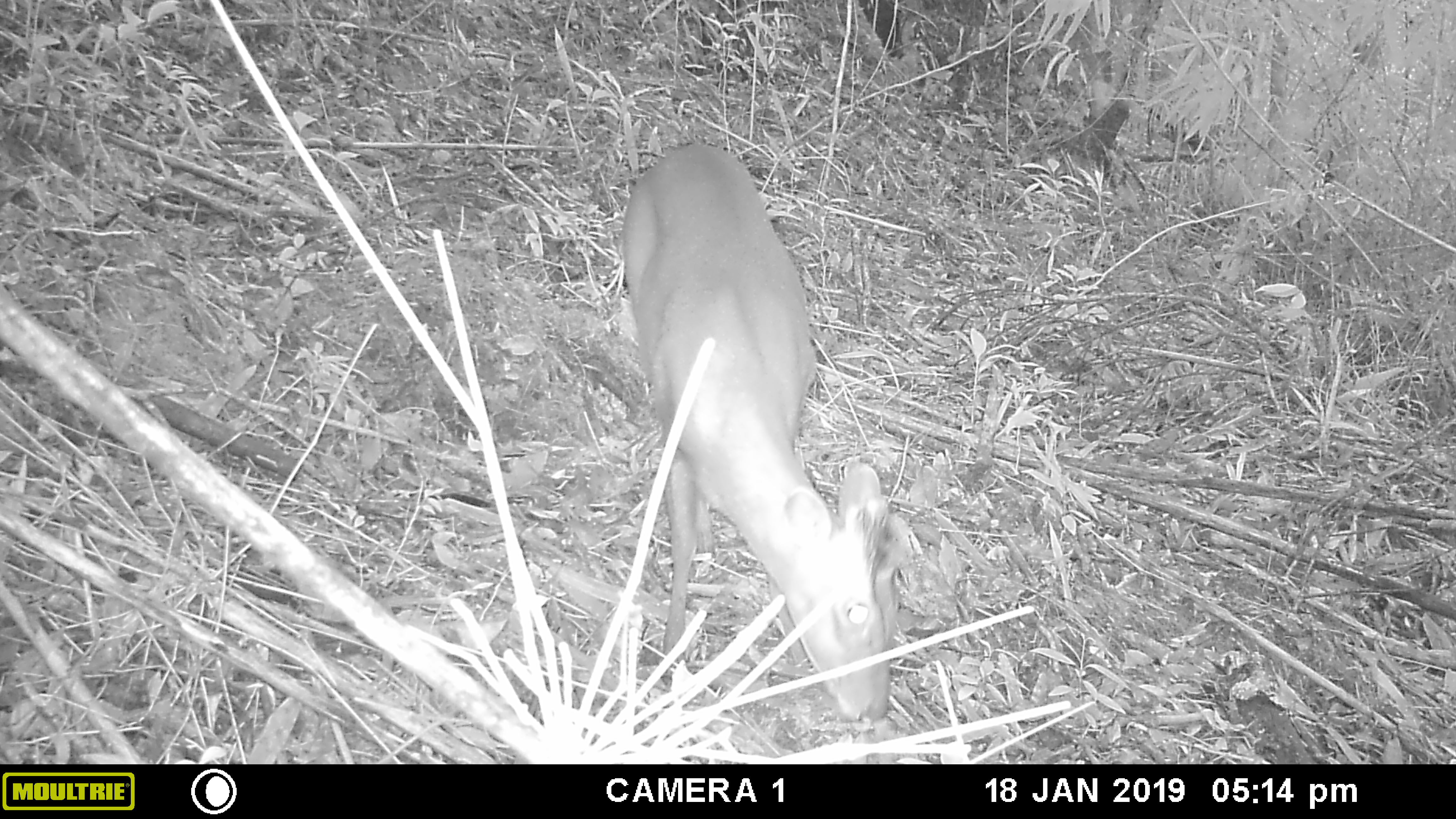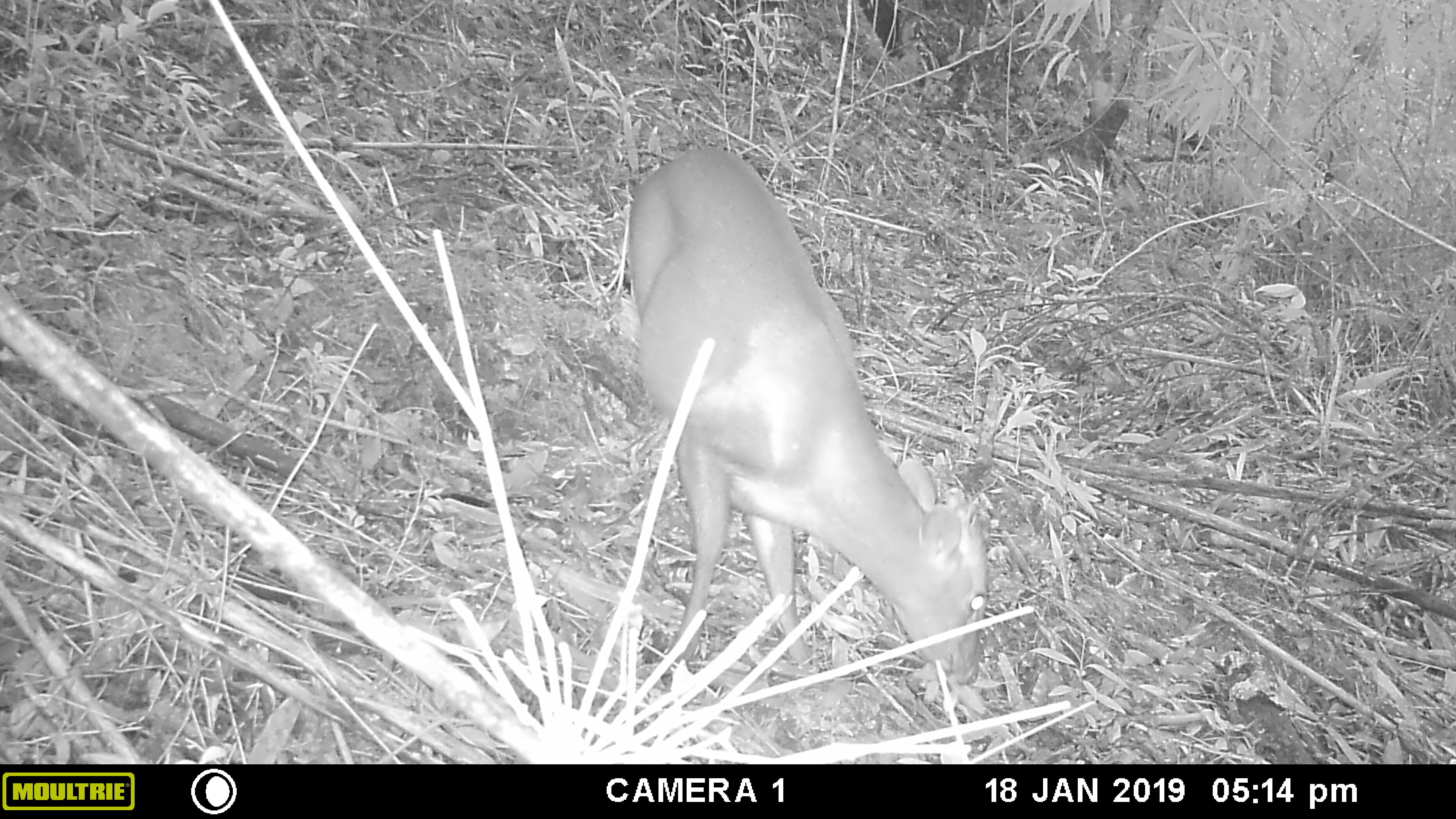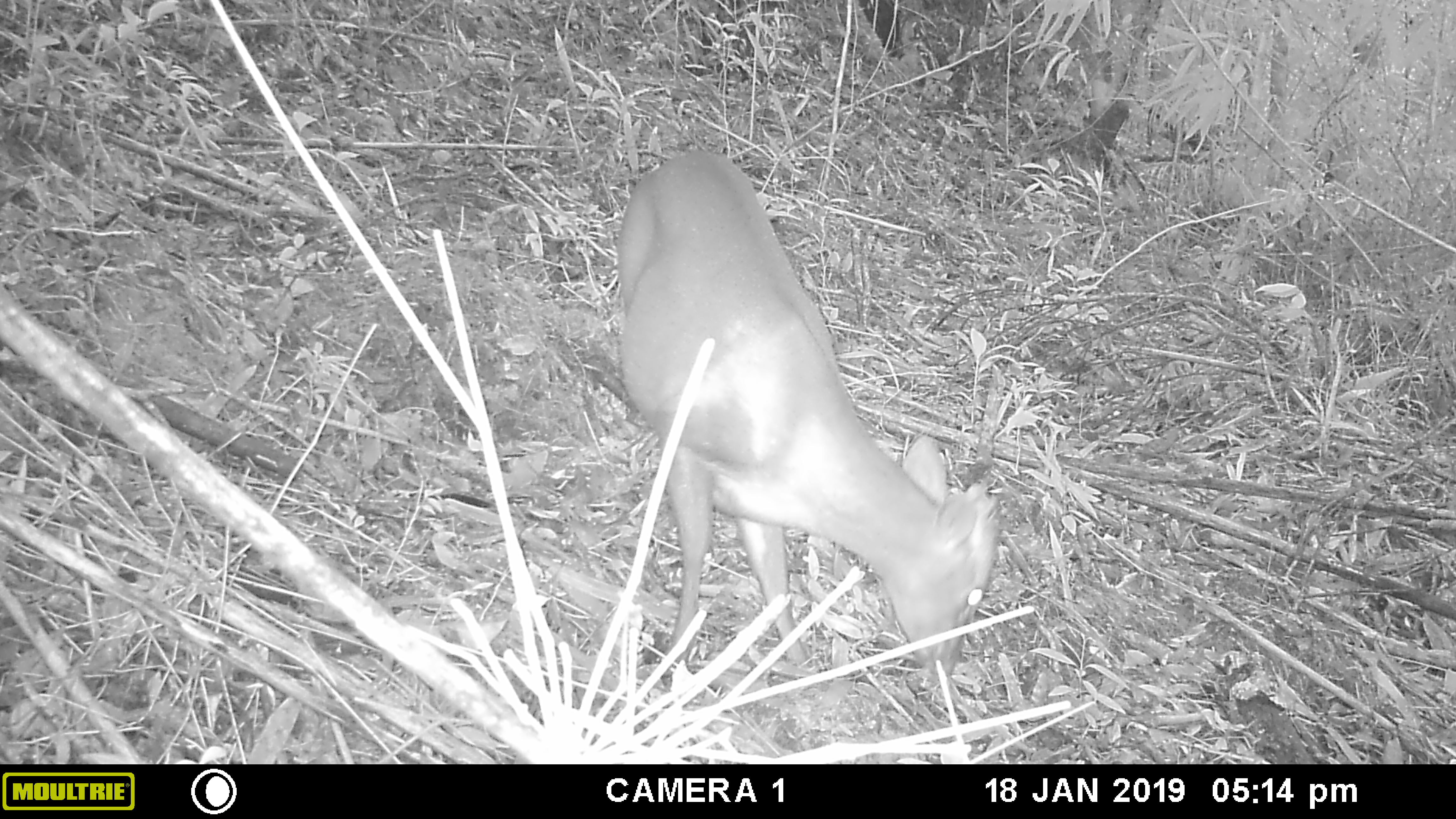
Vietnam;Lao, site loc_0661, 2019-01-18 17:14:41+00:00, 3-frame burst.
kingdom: Animalia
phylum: Chordata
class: Mammalia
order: Artiodactyla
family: Cervidae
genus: Muntiacus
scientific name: Muntiacus rooseveltorum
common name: roosevelt's muntjac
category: roosevelts muntjac group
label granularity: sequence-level